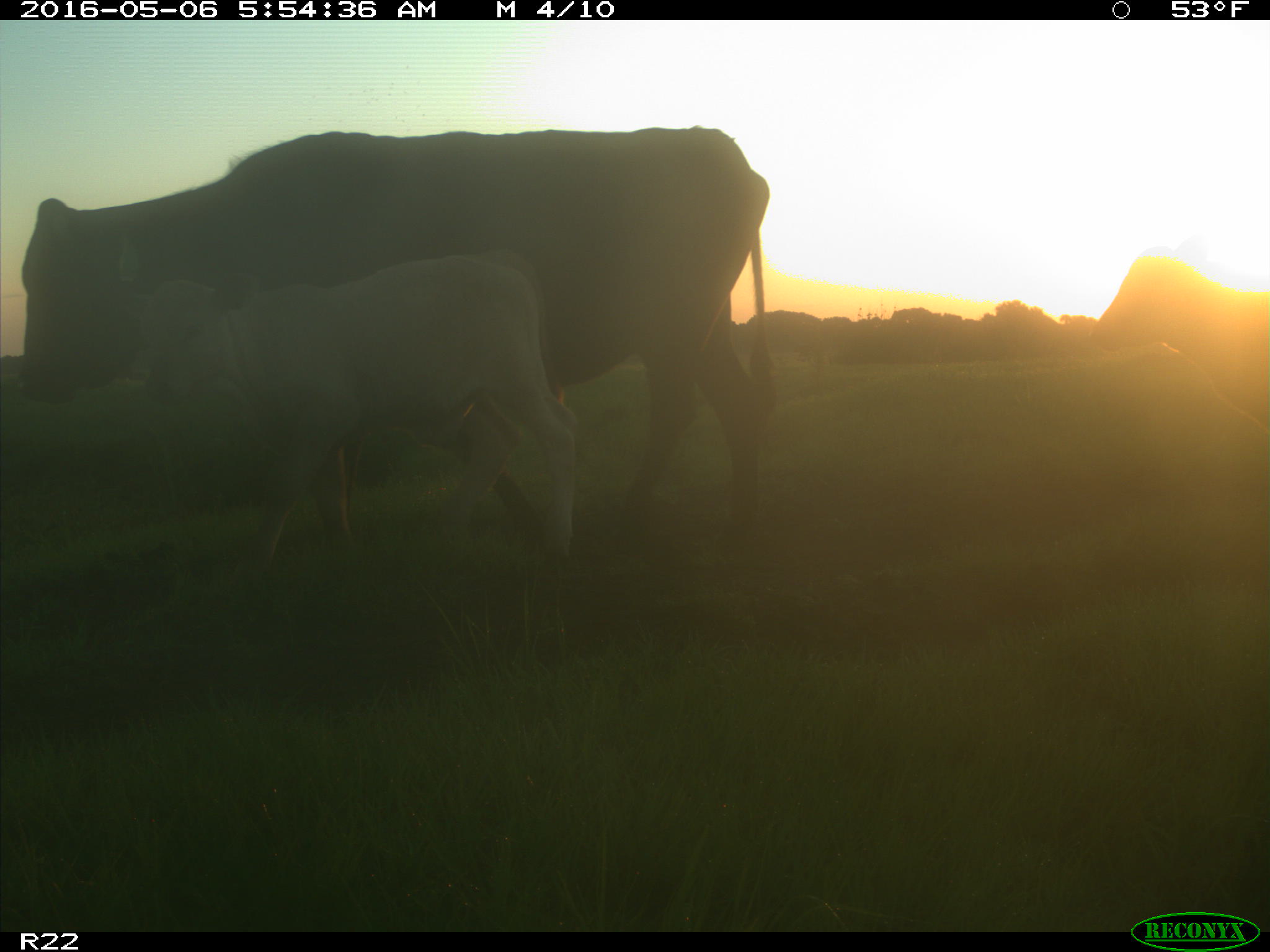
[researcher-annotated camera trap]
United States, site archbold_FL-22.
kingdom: Animalia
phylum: Chordata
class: Mammalia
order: Artiodactyla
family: Bovidae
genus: Bos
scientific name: Bos taurus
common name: domestic cow